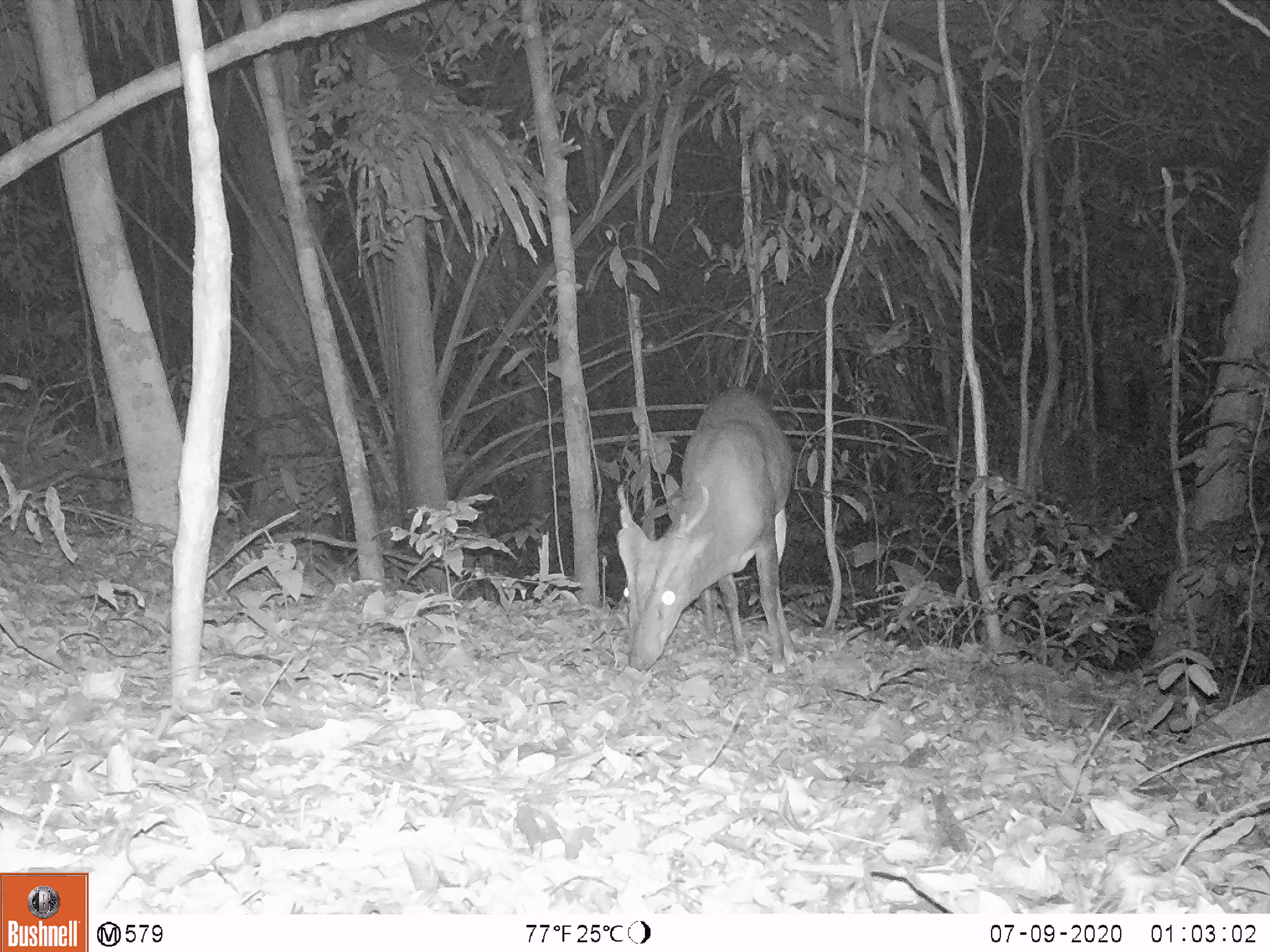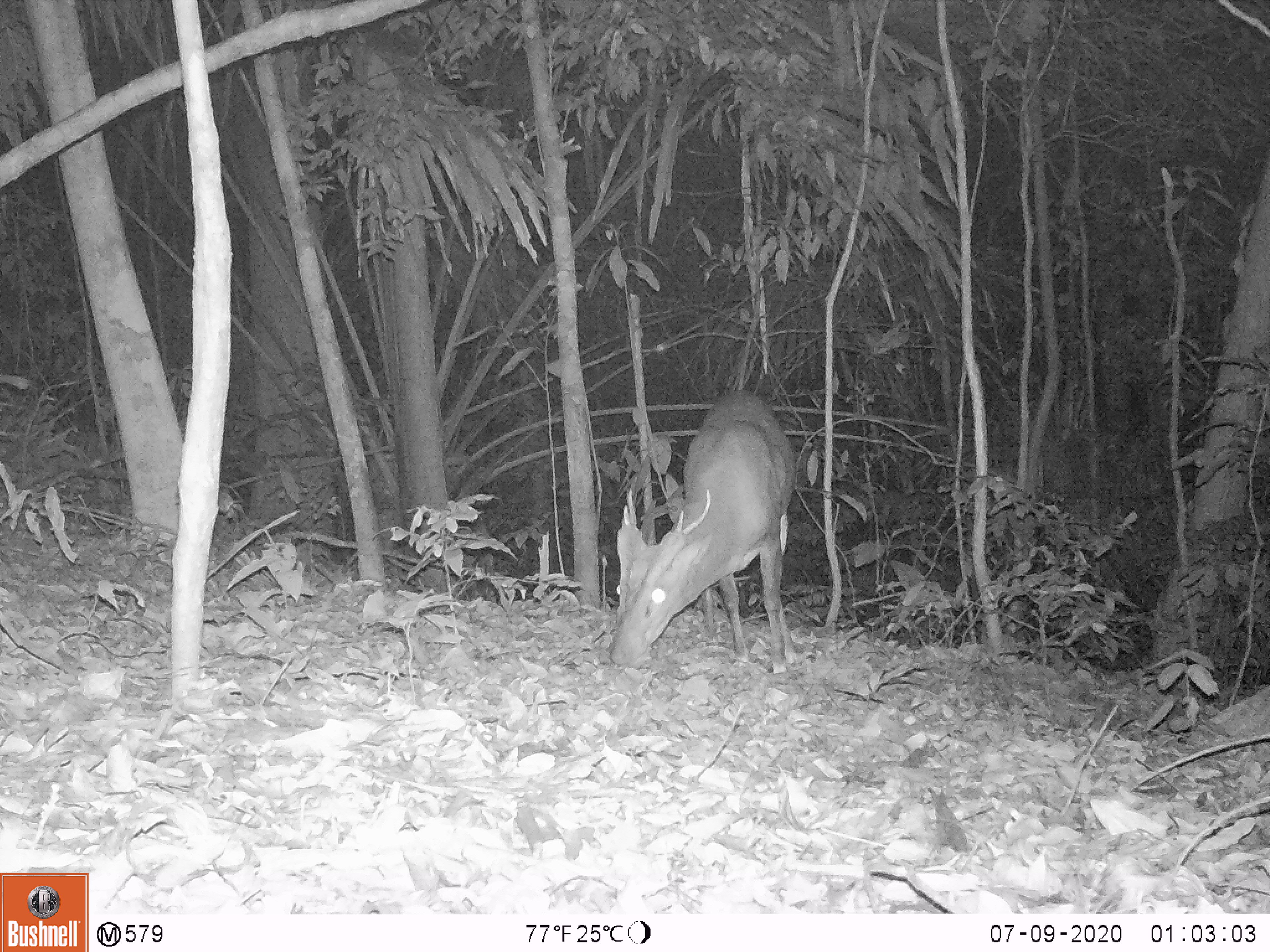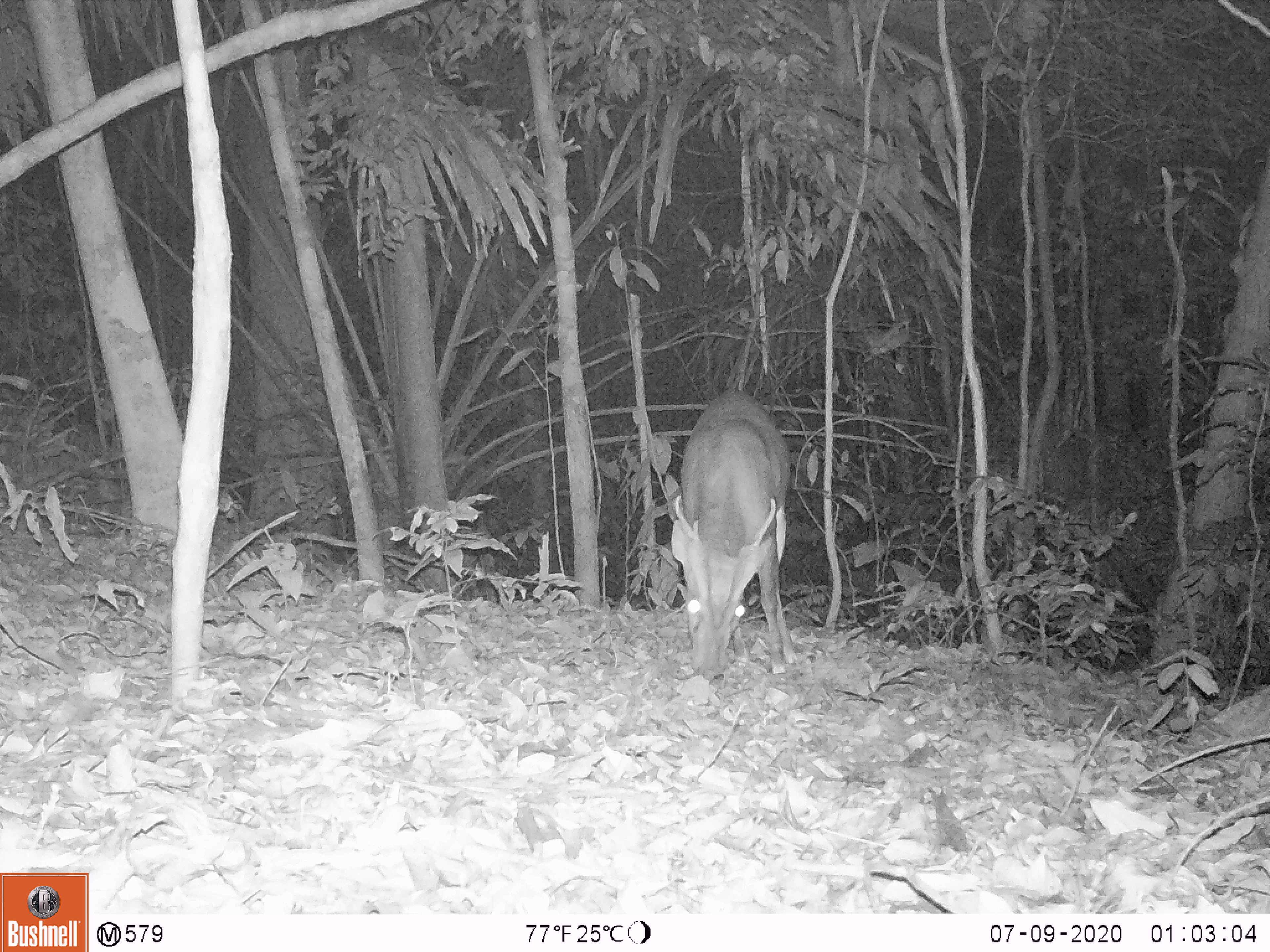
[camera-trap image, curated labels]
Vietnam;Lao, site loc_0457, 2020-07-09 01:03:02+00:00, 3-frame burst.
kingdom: Animalia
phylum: Chordata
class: Mammalia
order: Artiodactyla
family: Cervidae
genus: Muntiacus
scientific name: Muntiacus vuquangensis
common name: large-antlered muntjac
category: large antlered muntjac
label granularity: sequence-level